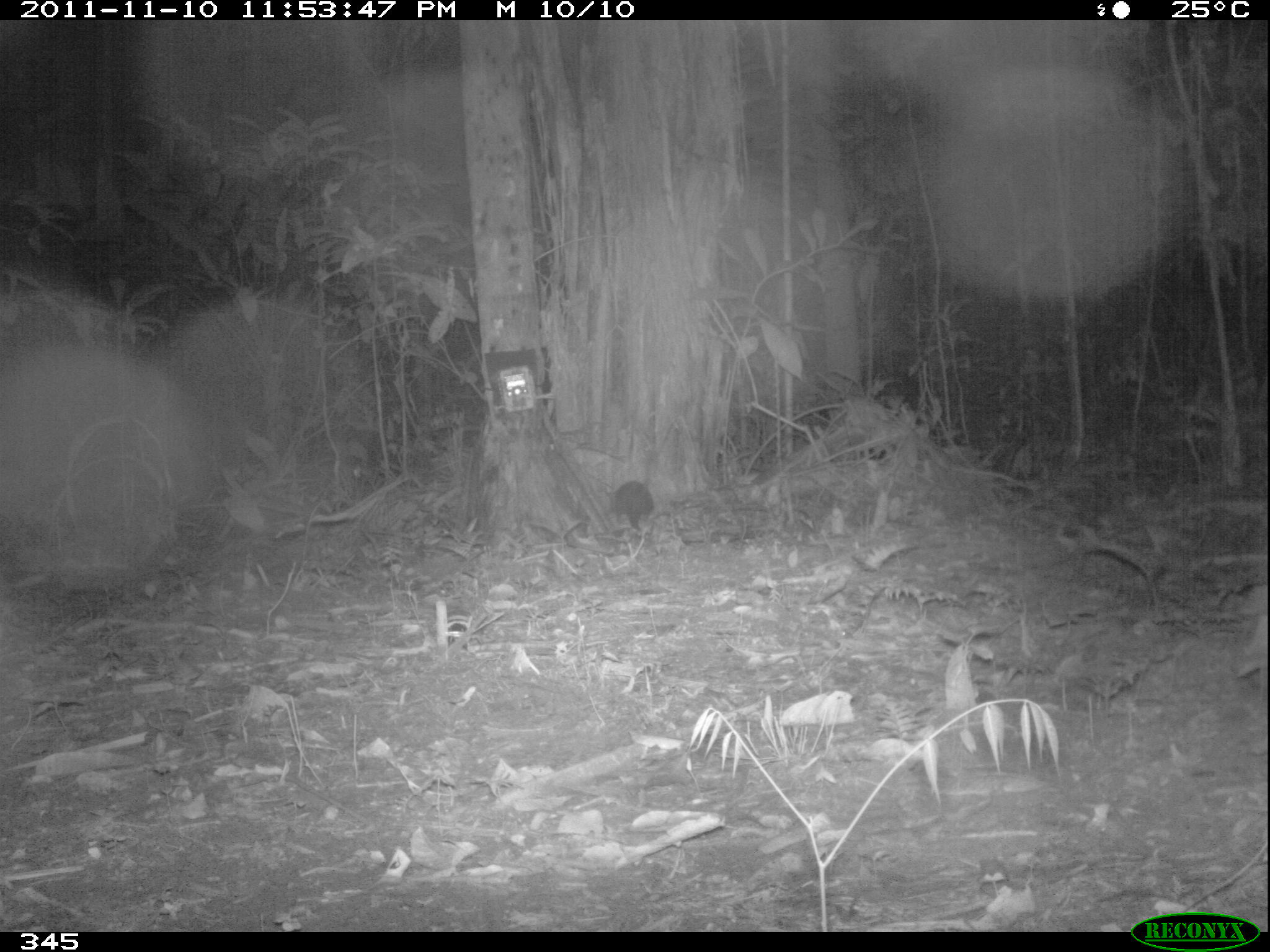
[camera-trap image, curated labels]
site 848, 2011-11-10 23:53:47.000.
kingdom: Animalia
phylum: Chordata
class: Mammalia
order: Didelphimorphia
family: Didelphidae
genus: Didelphis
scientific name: Didelphis marsupialis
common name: southern opossum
Didelphis marsupialis (southern opossum).